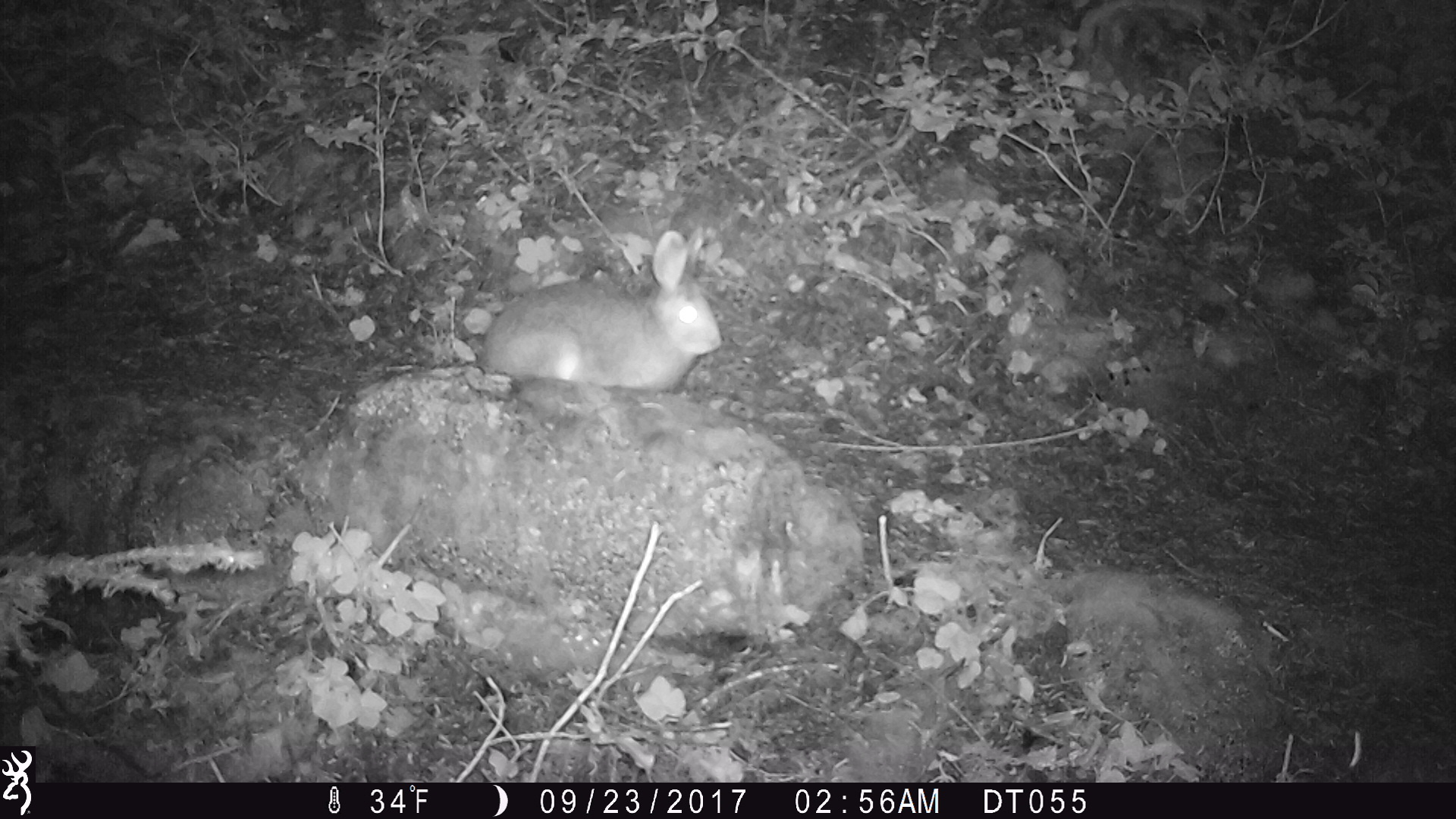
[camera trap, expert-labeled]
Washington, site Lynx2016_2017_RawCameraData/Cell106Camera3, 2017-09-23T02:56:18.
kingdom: Animalia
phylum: Chordata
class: Mammalia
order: Lagomorpha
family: Leporidae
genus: Lepus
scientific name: Lepus americanus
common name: snowshoe hare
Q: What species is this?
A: Lepus americanus (snowshoe hare).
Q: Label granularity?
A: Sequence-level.